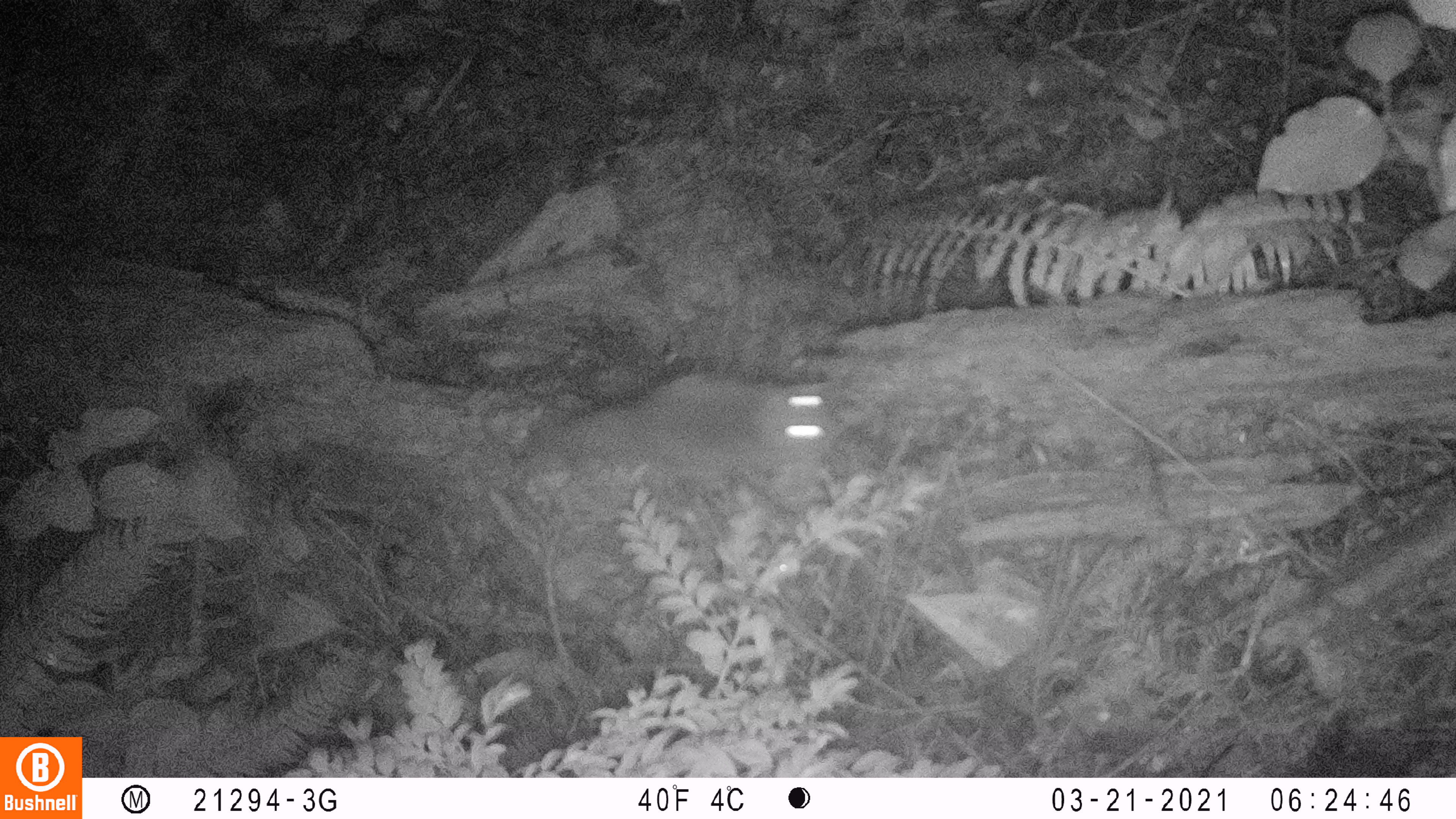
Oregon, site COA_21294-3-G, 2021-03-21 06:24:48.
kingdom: Animalia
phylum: Chordata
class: Mammalia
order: Rodentia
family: Sciuridae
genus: Glaucomys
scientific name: Glaucomys oregonensis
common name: humboldt's flying squirrel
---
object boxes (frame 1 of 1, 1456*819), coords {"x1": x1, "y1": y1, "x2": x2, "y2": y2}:
humboldt's flying squirrel: {"x1": 518, "y1": 373, "x2": 854, "y2": 480}